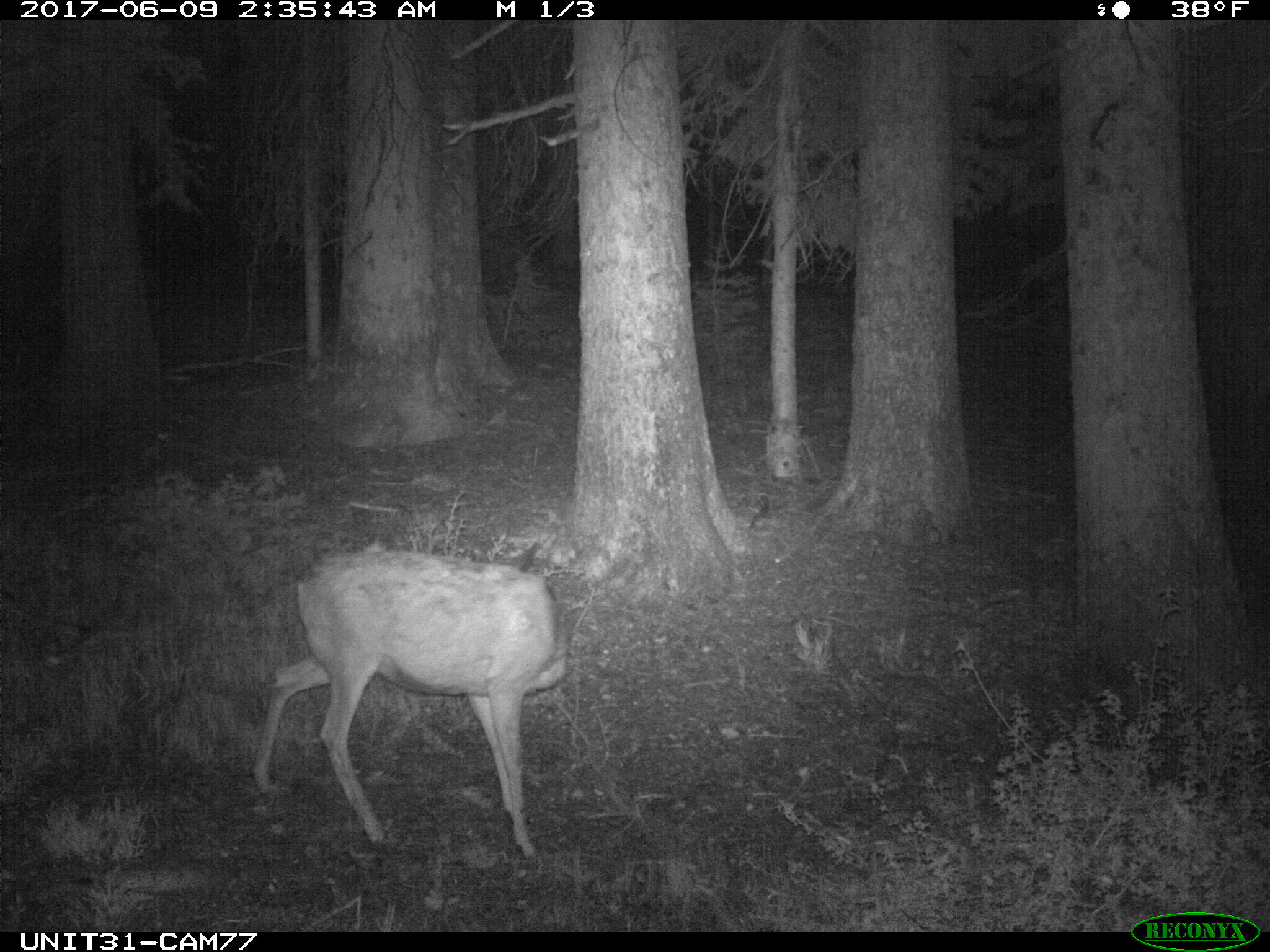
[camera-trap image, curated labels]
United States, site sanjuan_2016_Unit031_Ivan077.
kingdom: Animalia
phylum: Chordata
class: Mammalia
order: Artiodactyla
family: Cervidae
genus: Odocoileus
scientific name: Odocoileus hemionus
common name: mule deer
Odocoileus hemionus (mule deer).